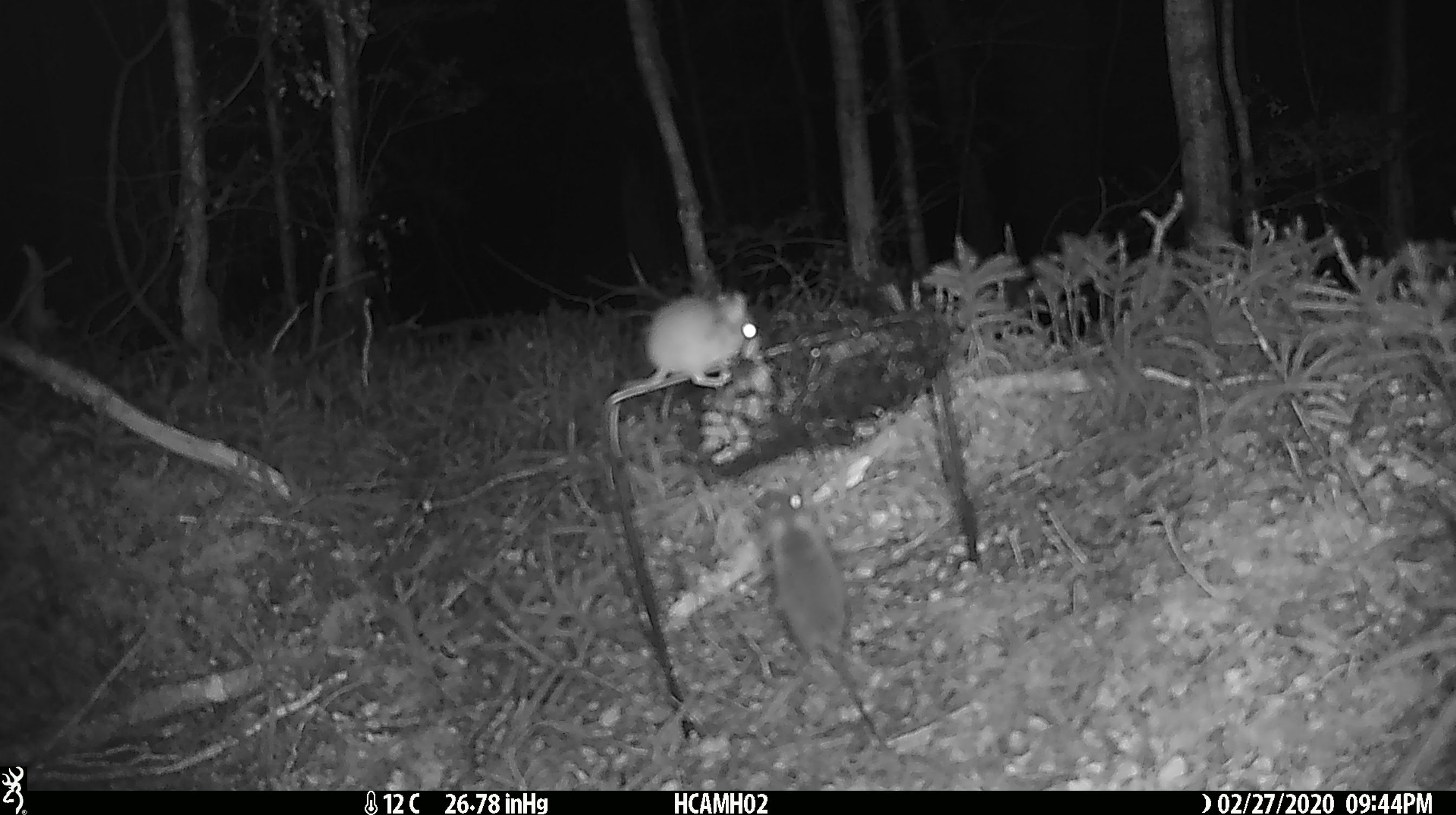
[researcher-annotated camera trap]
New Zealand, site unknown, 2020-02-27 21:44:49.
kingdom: Animalia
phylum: Chordata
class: Mammalia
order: Rodentia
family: Muridae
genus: Mus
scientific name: Mus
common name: mouse